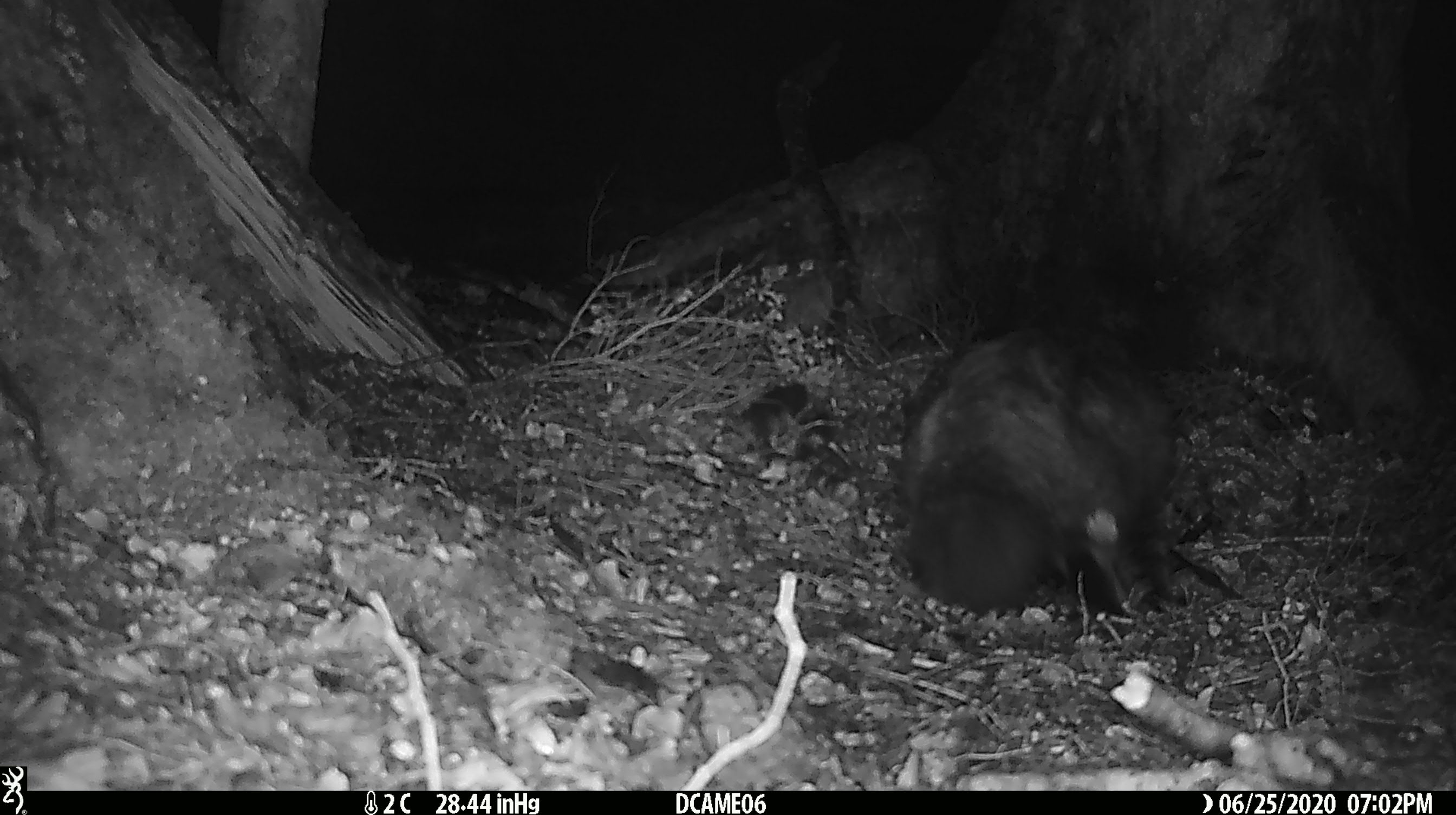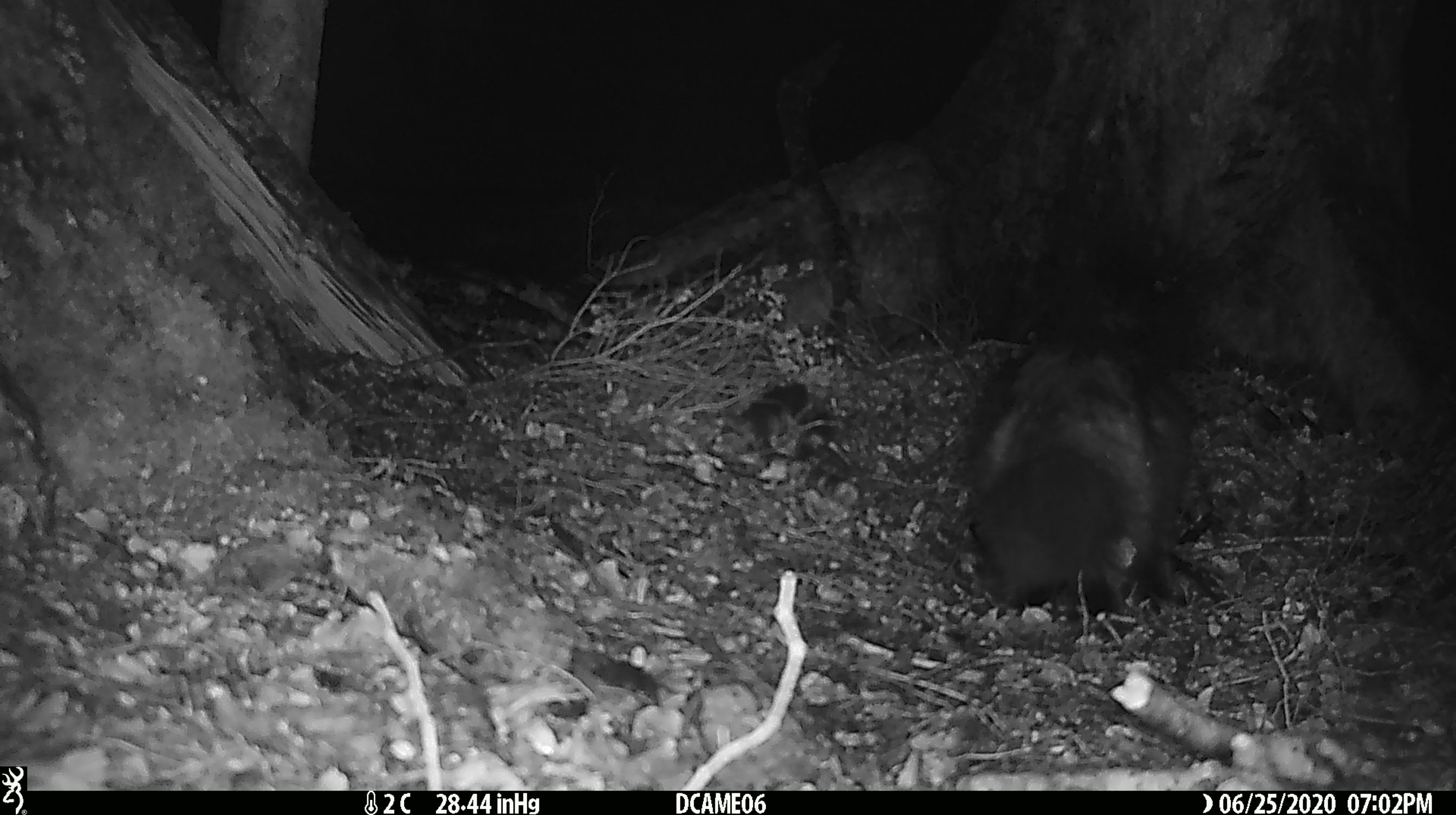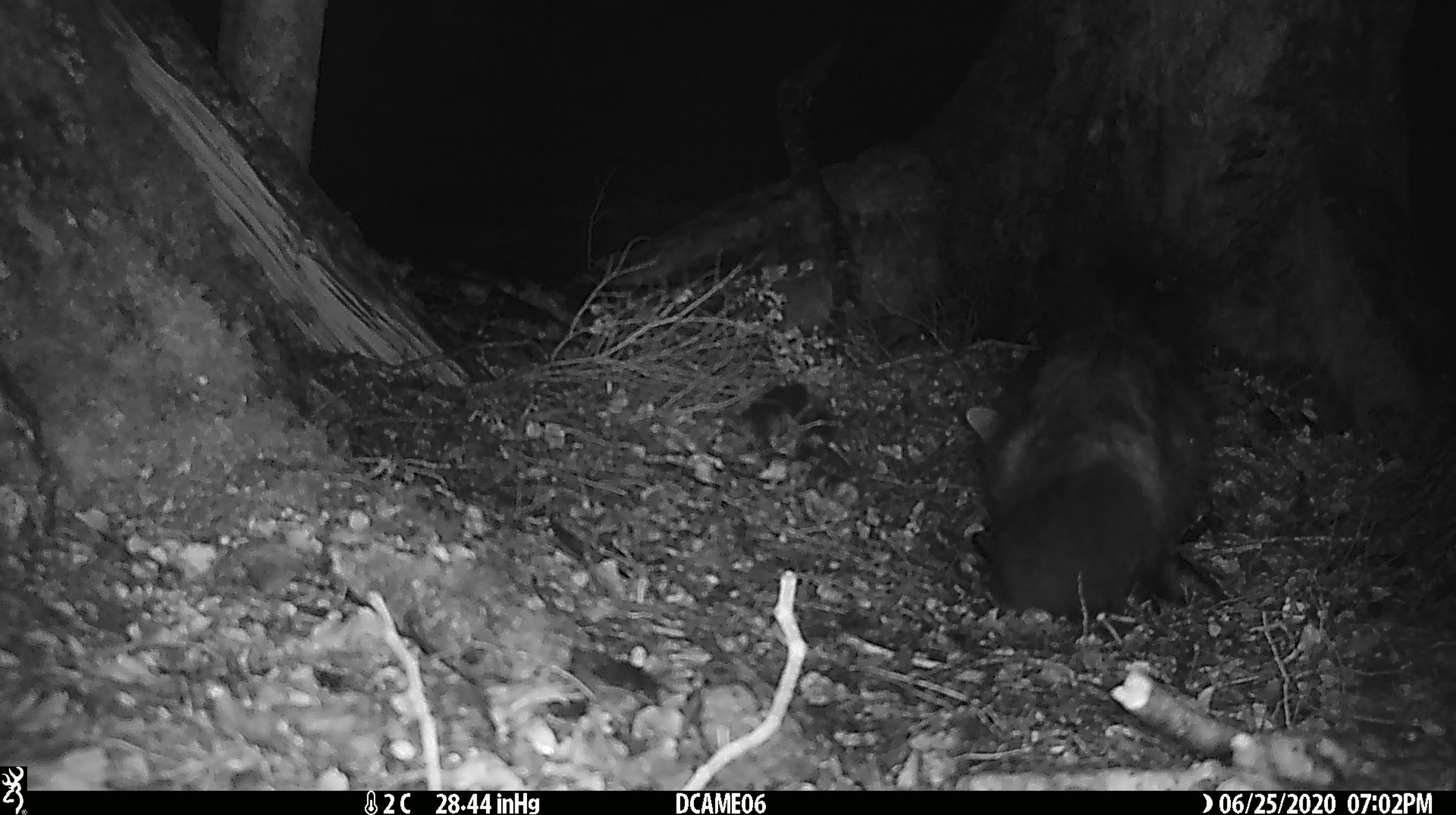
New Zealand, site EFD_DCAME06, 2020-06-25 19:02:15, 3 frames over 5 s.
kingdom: Animalia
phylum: Chordata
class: Mammalia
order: Carnivora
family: Felidae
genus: Felis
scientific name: Felis catus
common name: domestic cat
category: cat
Cat (domestic cat) (Felis catus).